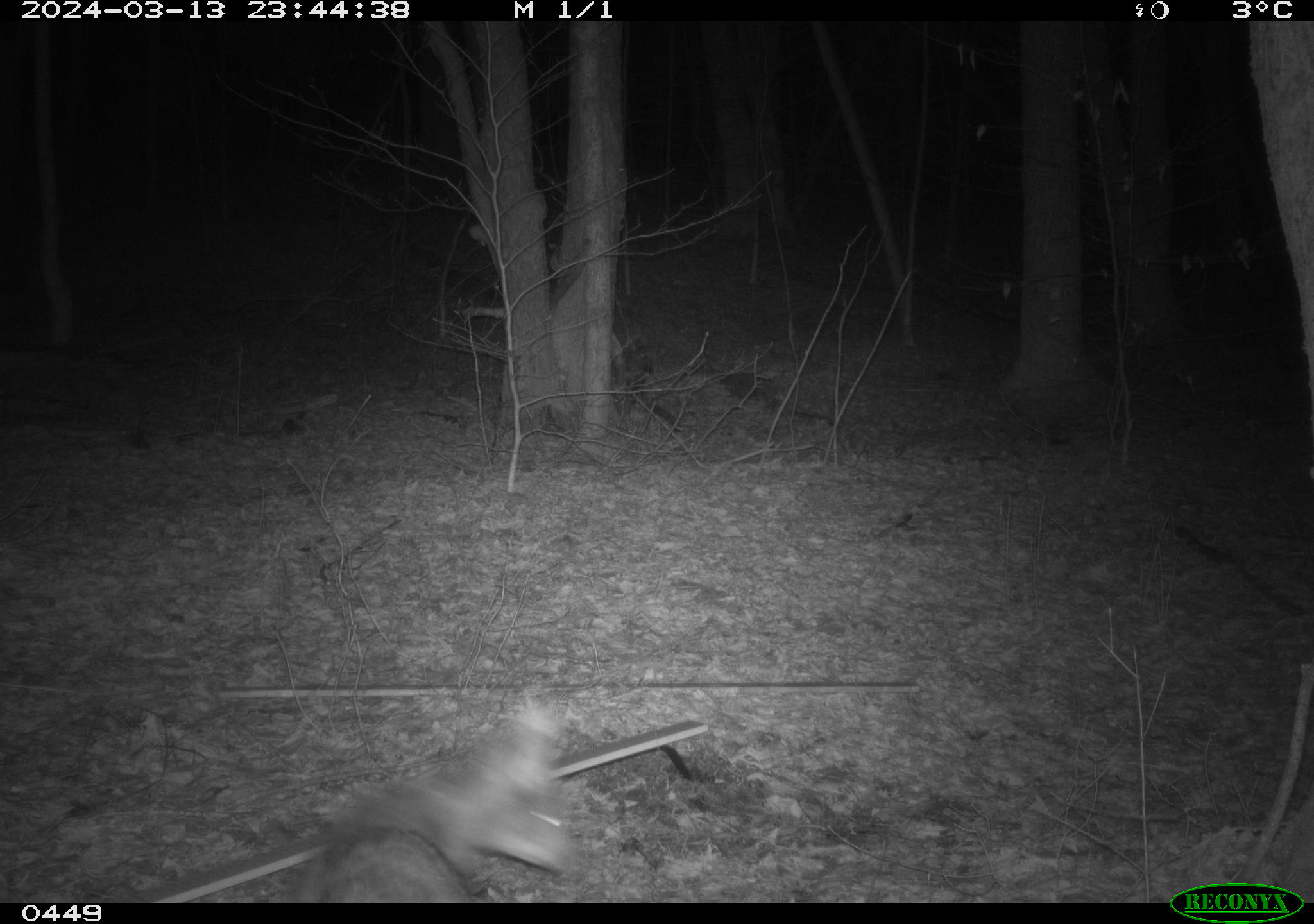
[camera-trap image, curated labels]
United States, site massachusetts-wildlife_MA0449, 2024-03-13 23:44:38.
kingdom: Animalia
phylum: Chordata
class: Mammalia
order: Carnivora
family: Canidae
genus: Canis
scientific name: Canis latrans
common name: coyote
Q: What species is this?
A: Coyote (Canis latrans).